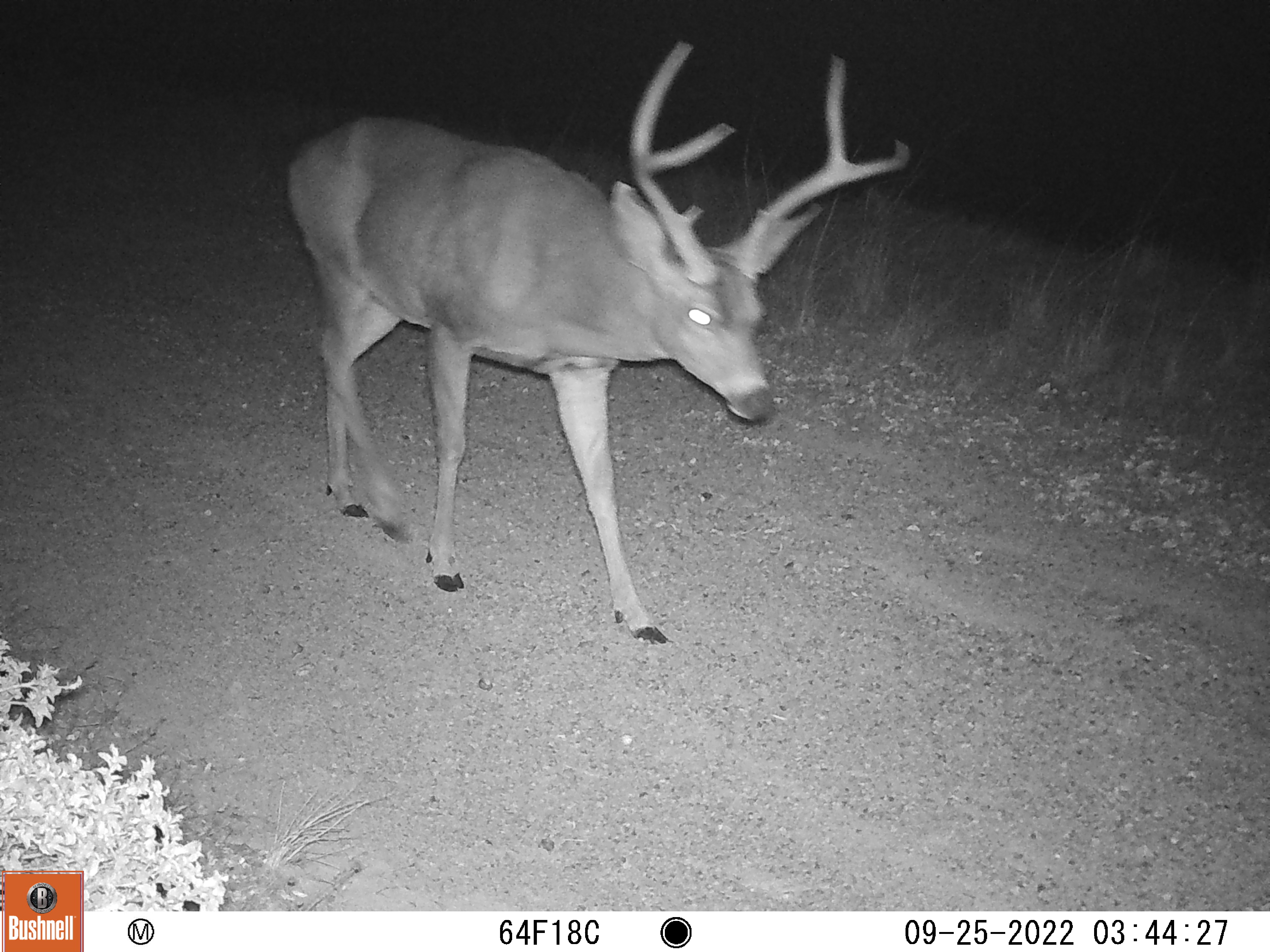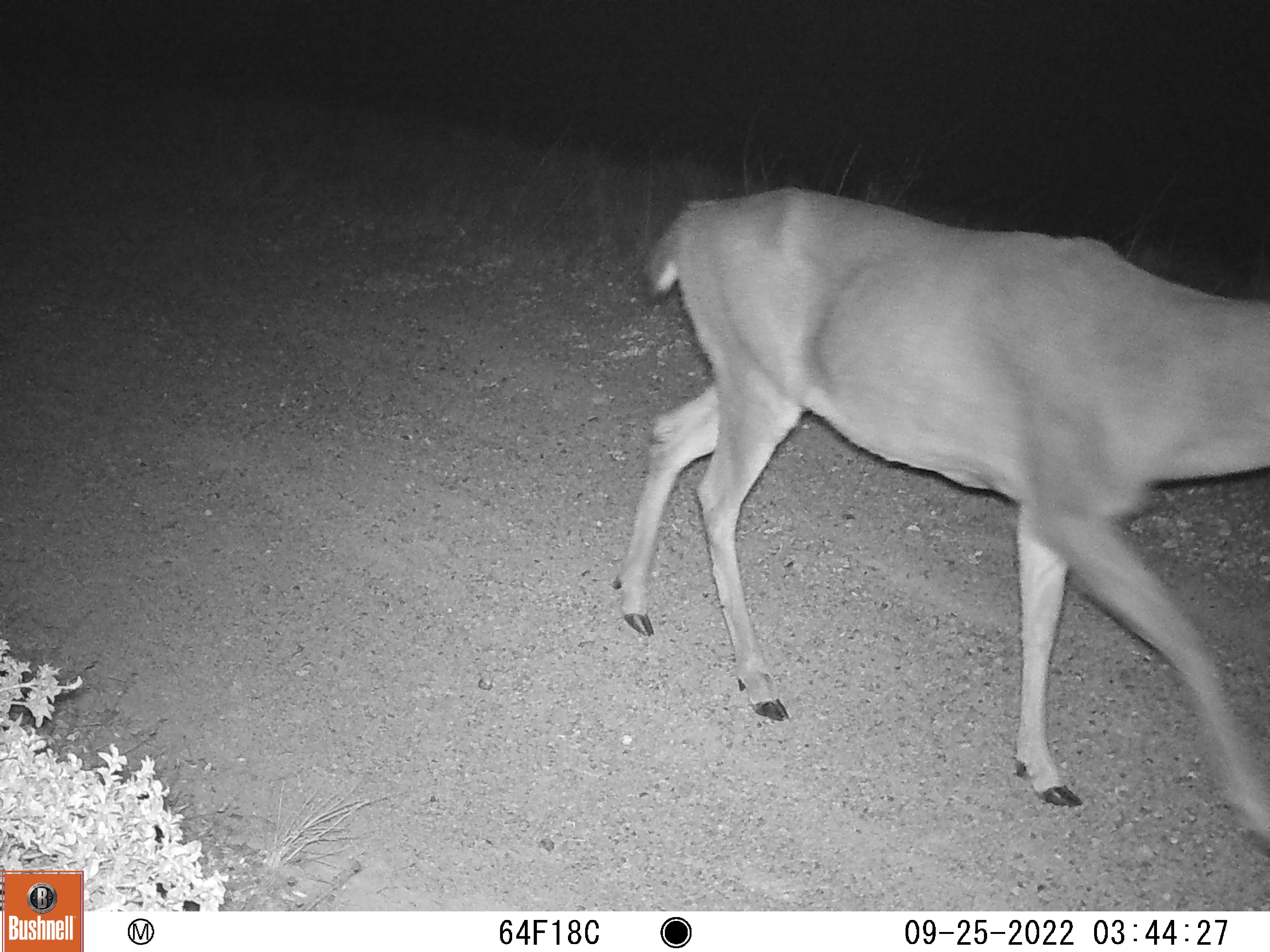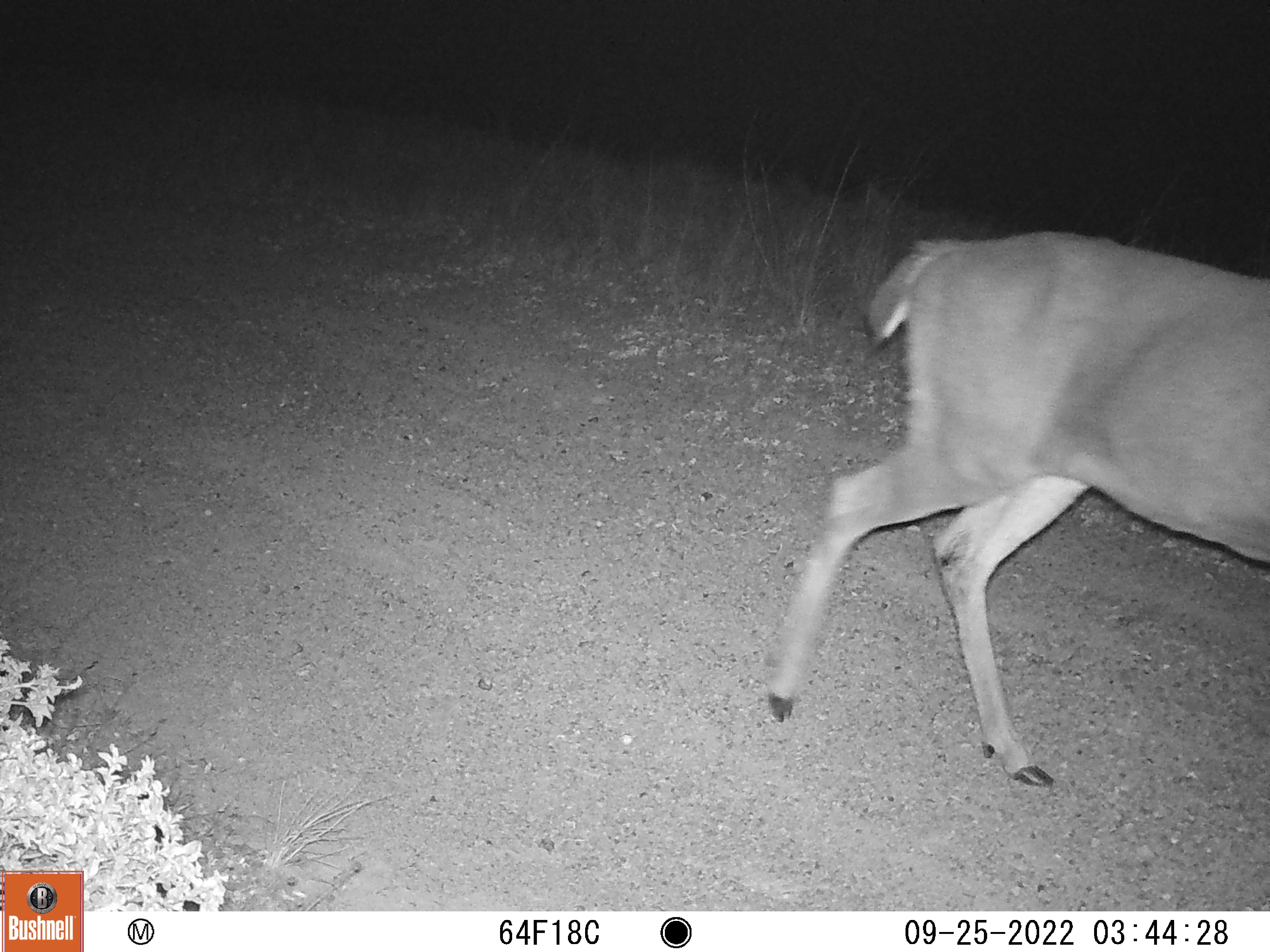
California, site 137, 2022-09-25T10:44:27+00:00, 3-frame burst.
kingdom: Animalia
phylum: Chordata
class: Mammalia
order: Artiodactyla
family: Cervidae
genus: Odocoileus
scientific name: Odocoileus hemionus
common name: mule deer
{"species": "mule deer (Odocoileus hemionus)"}